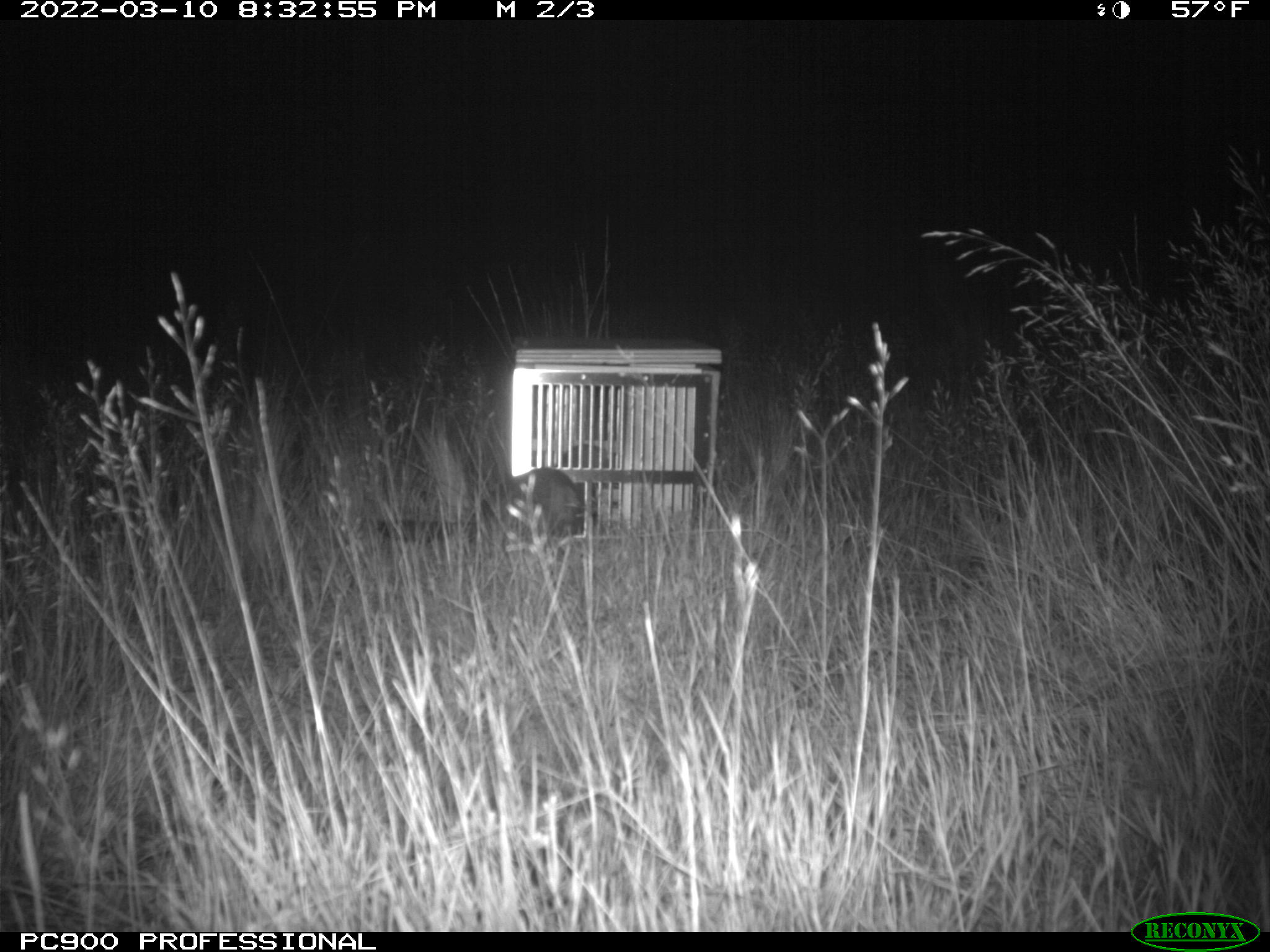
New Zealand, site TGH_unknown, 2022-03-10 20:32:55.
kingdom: Animalia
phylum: Chordata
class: Mammalia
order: Carnivora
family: Mustelidae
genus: Mustela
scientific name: Mustela furo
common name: ferret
Ferret (Mustela furo).